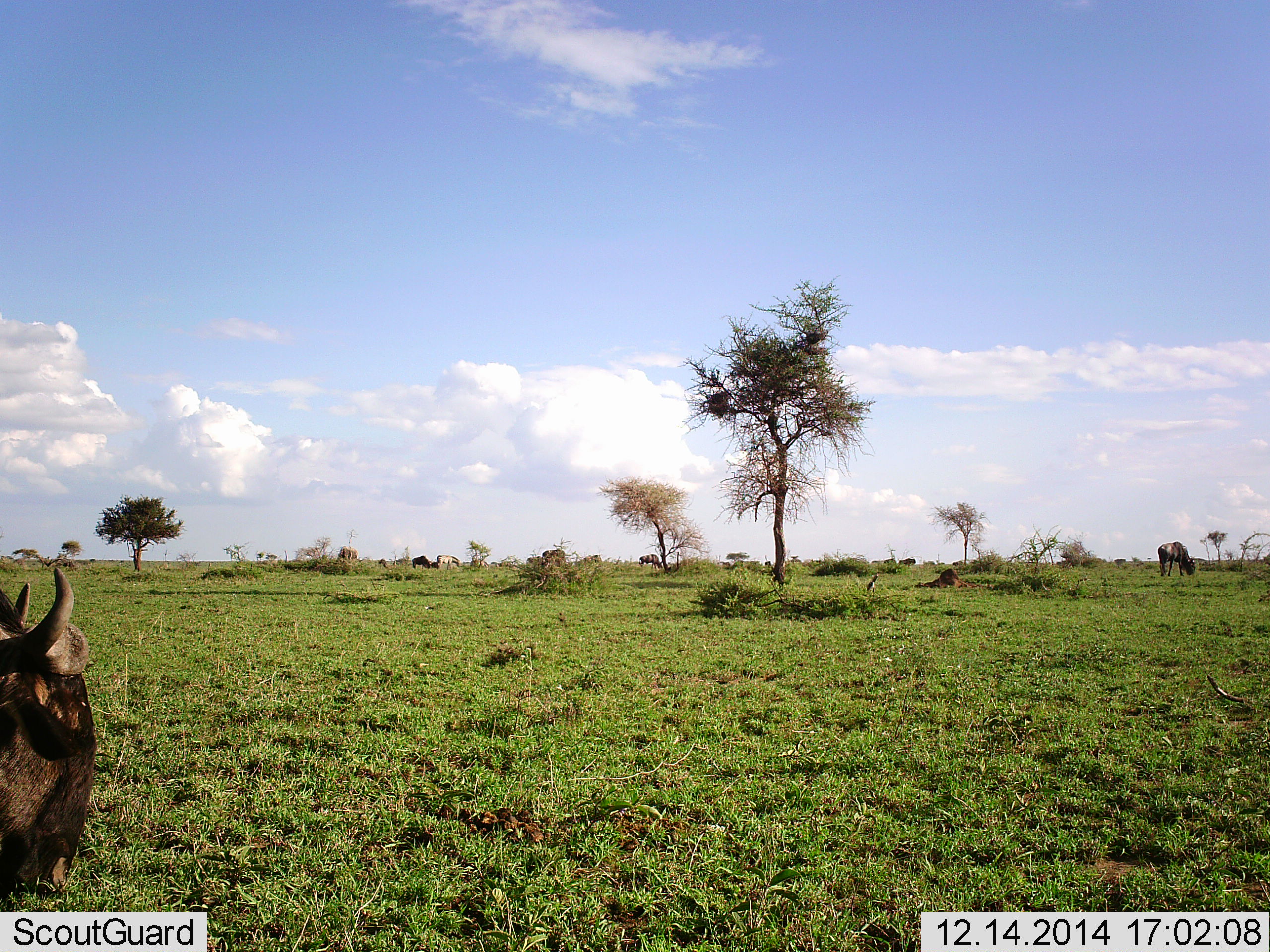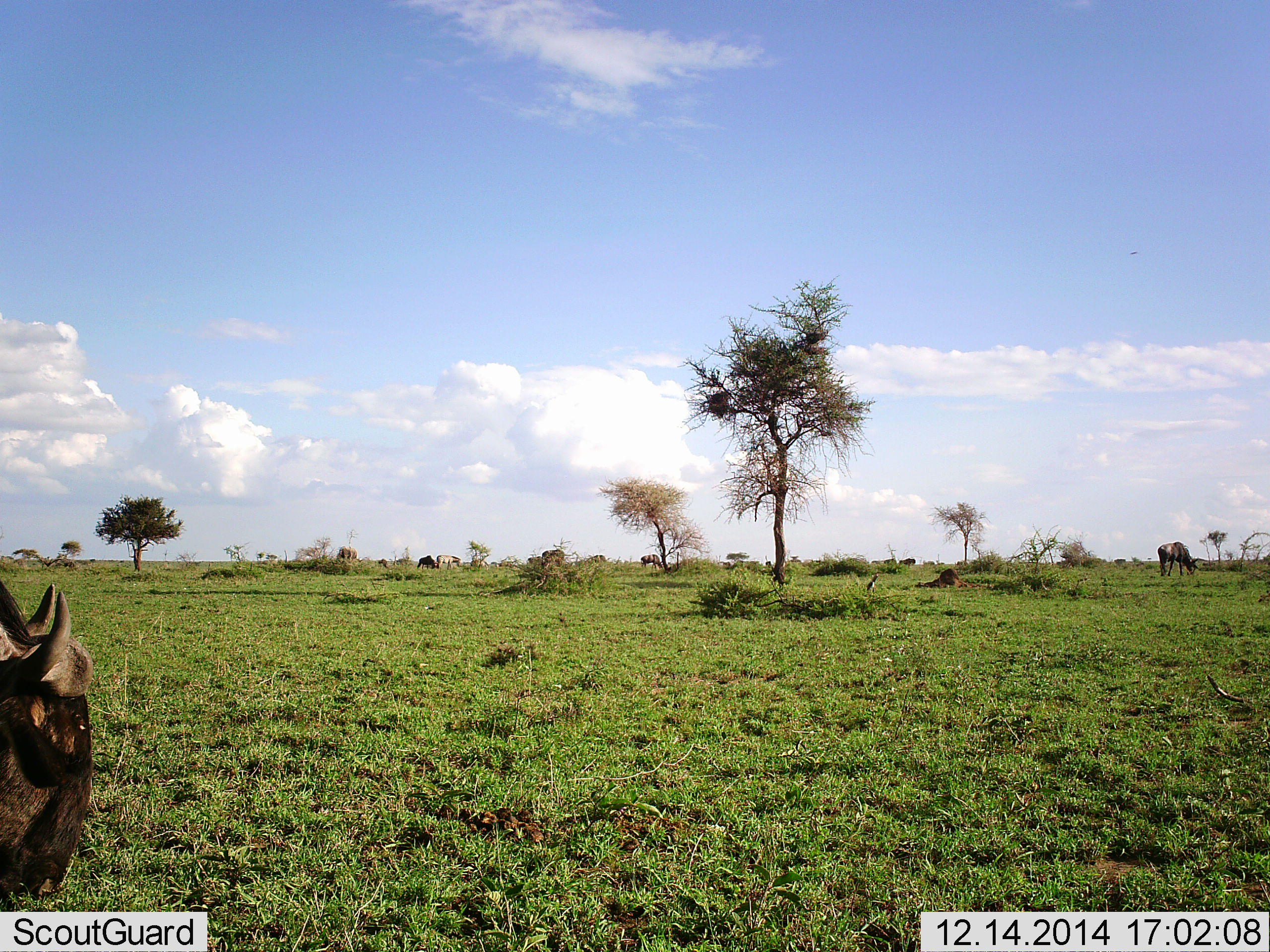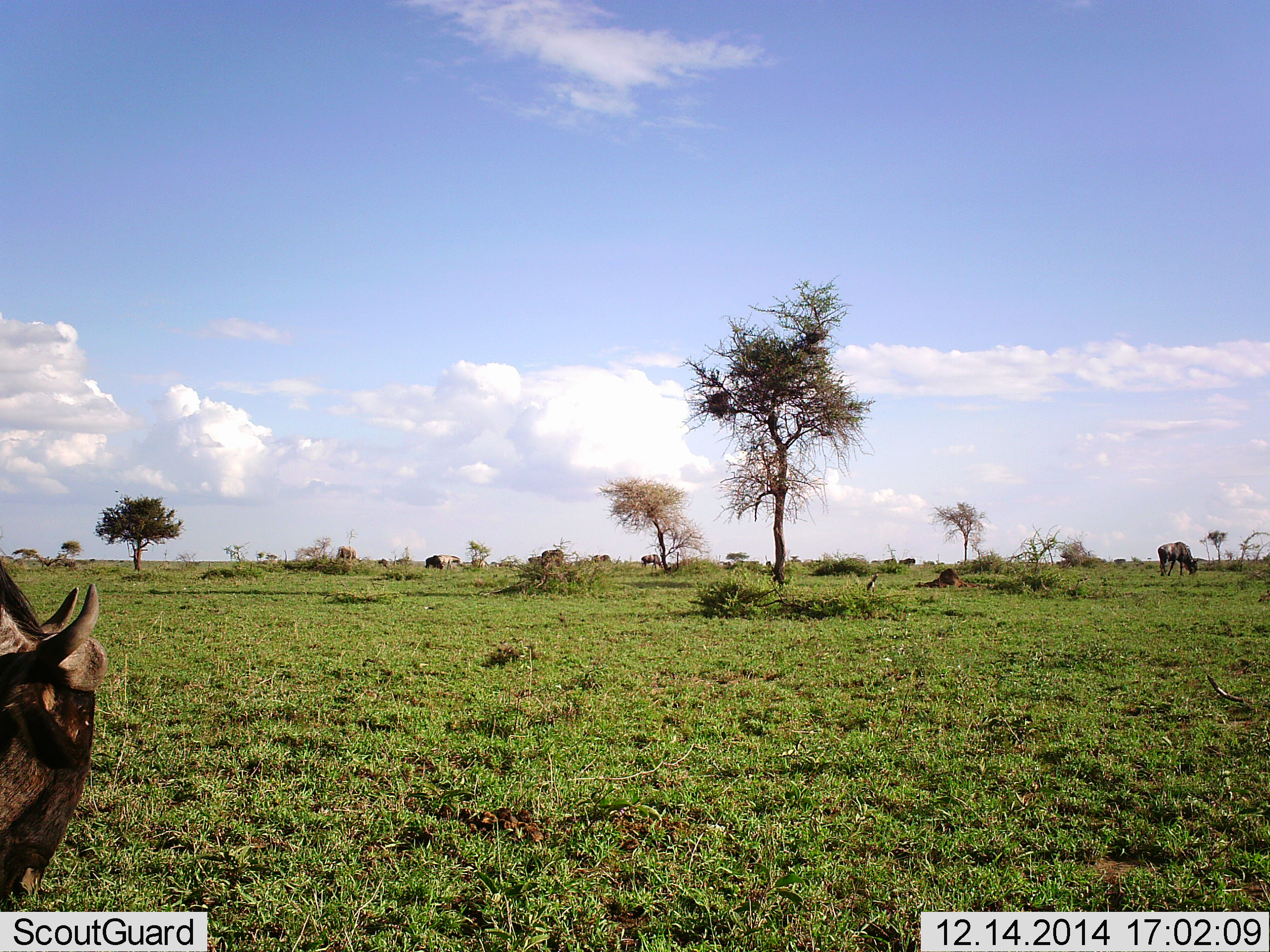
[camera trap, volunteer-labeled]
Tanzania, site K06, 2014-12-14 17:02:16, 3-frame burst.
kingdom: Animalia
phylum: Chordata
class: Mammalia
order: Artiodactyla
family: Bovidae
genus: Connochaetes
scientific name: Connochaetes taurinus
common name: blue wildebeest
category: wildebeest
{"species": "wildebeest (blue wildebeest) (Connochaetes taurinus)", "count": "7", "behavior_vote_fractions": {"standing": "50%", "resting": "8%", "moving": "33%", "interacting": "0%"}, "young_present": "0%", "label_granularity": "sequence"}